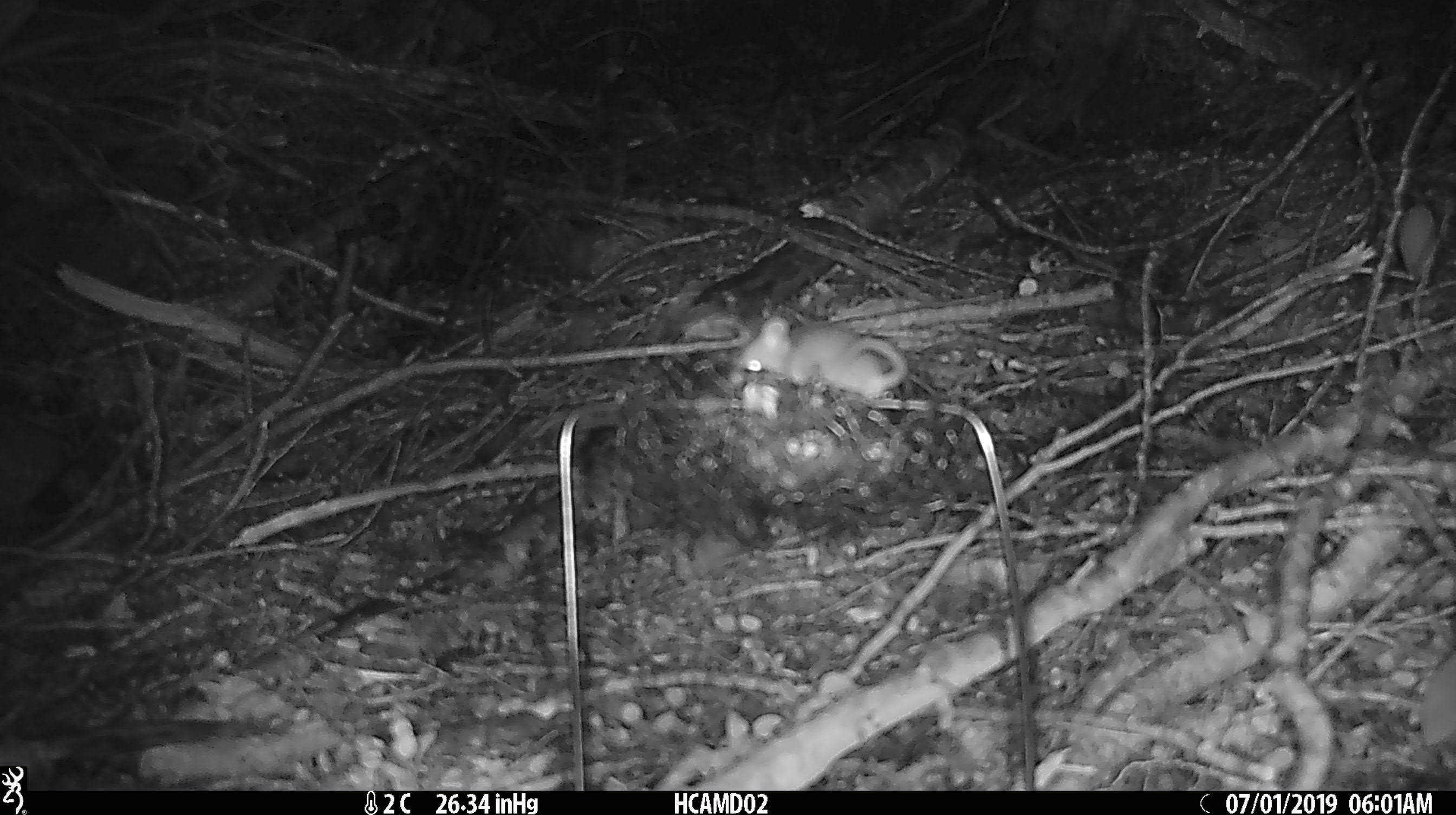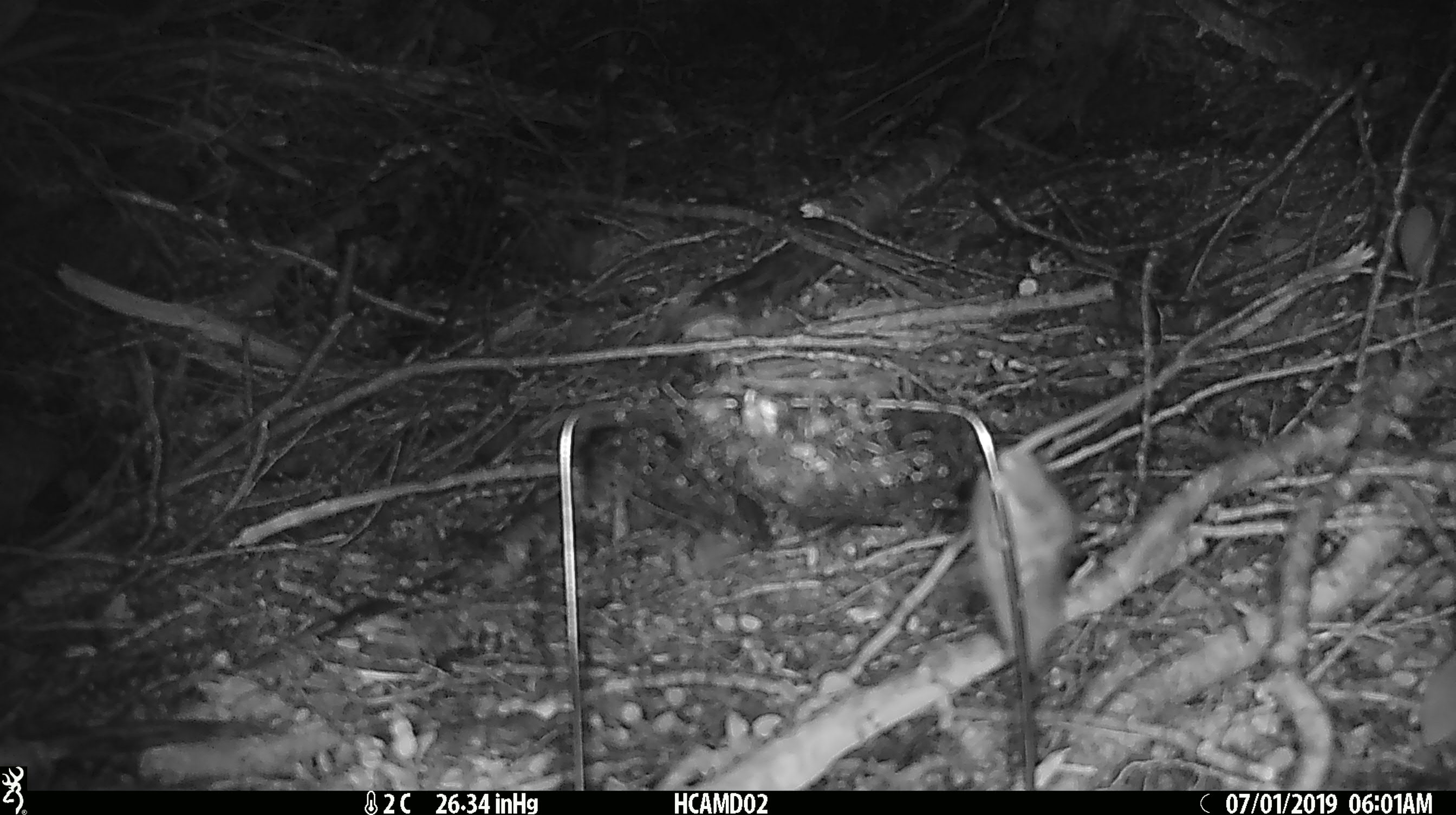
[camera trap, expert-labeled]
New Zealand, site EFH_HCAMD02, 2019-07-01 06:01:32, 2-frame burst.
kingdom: Animalia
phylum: Chordata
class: Mammalia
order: Rodentia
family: Muridae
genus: Mus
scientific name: Mus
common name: mouse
Mouse (Mus).